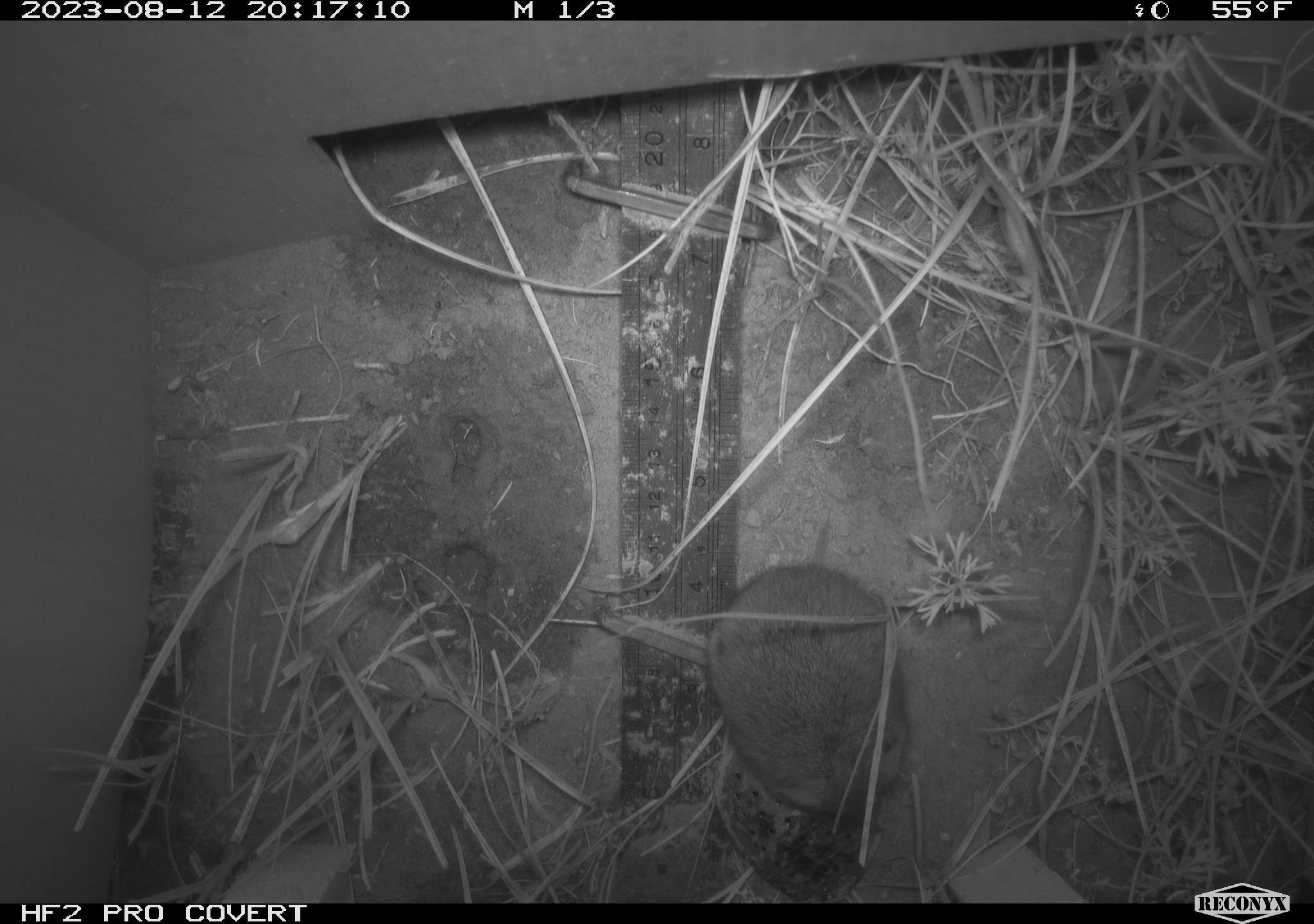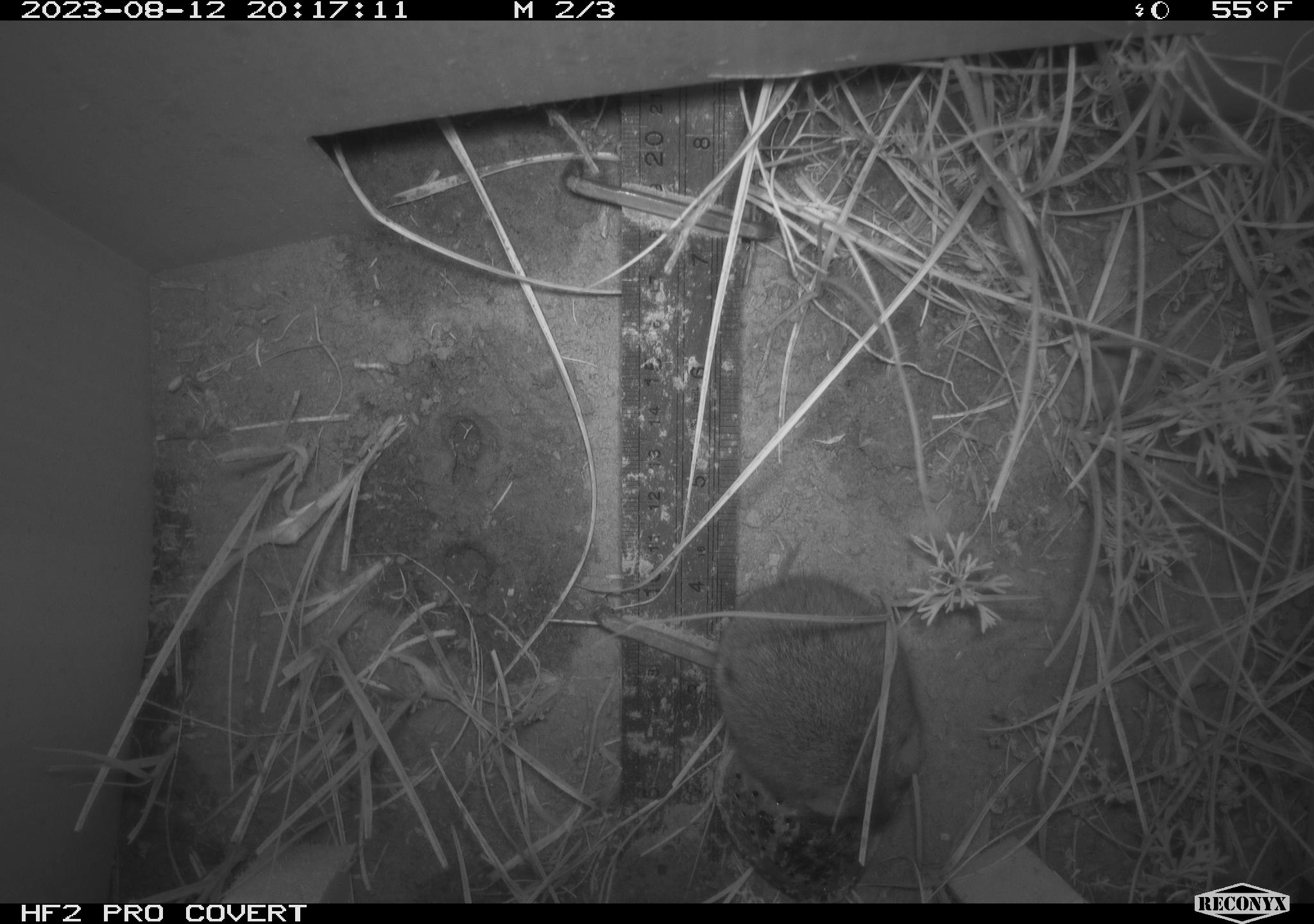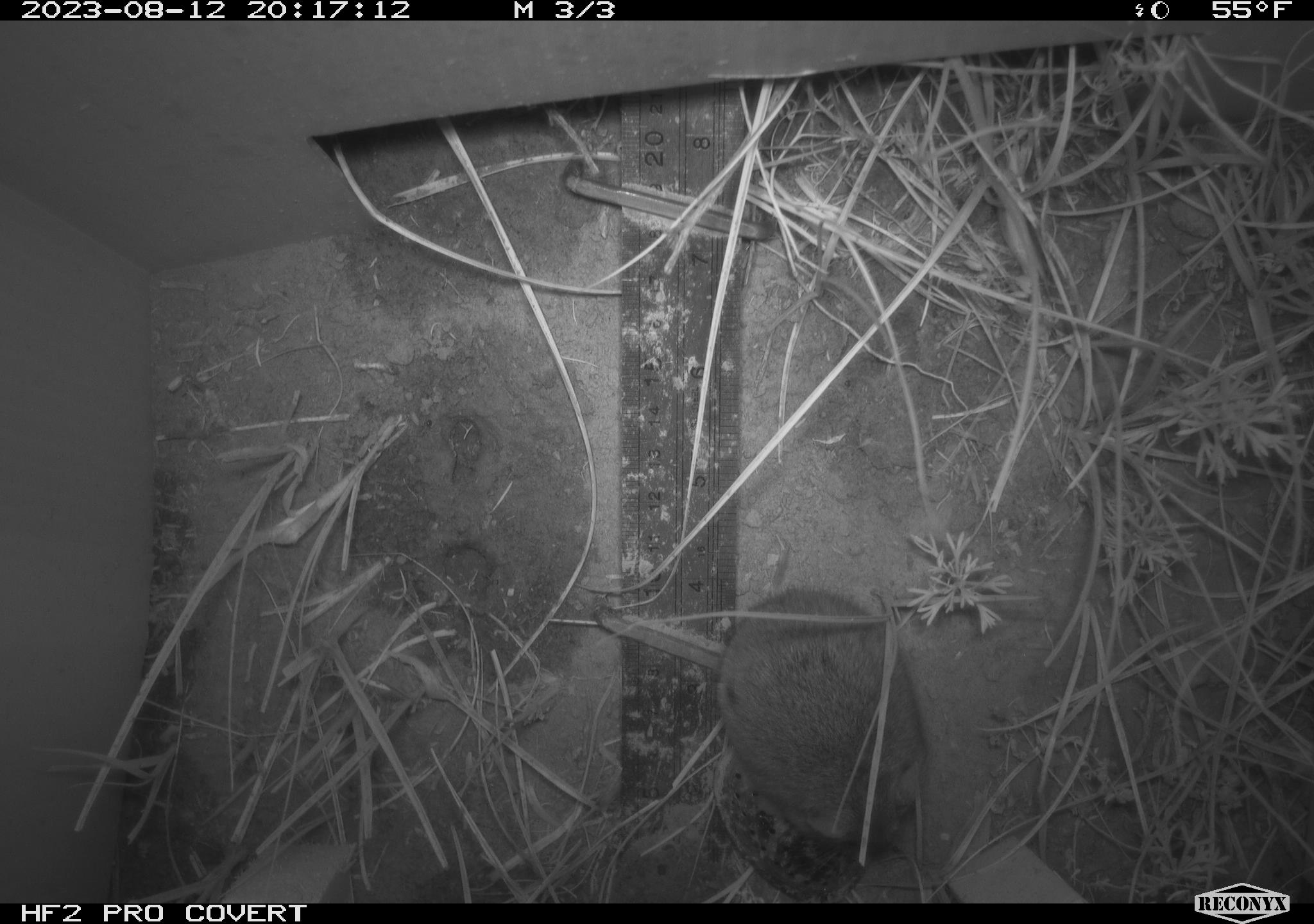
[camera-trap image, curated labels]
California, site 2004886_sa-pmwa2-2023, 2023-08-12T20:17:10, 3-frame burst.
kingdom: Animalia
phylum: Chordata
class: Mammalia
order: Rodentia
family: Cricetidae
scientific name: Cricetidae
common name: hamsters, voles, lemmings, and allies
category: cricetidae family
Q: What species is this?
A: Cricetidae family (hamsters, voles, lemmings, and allies) (Cricetidae).